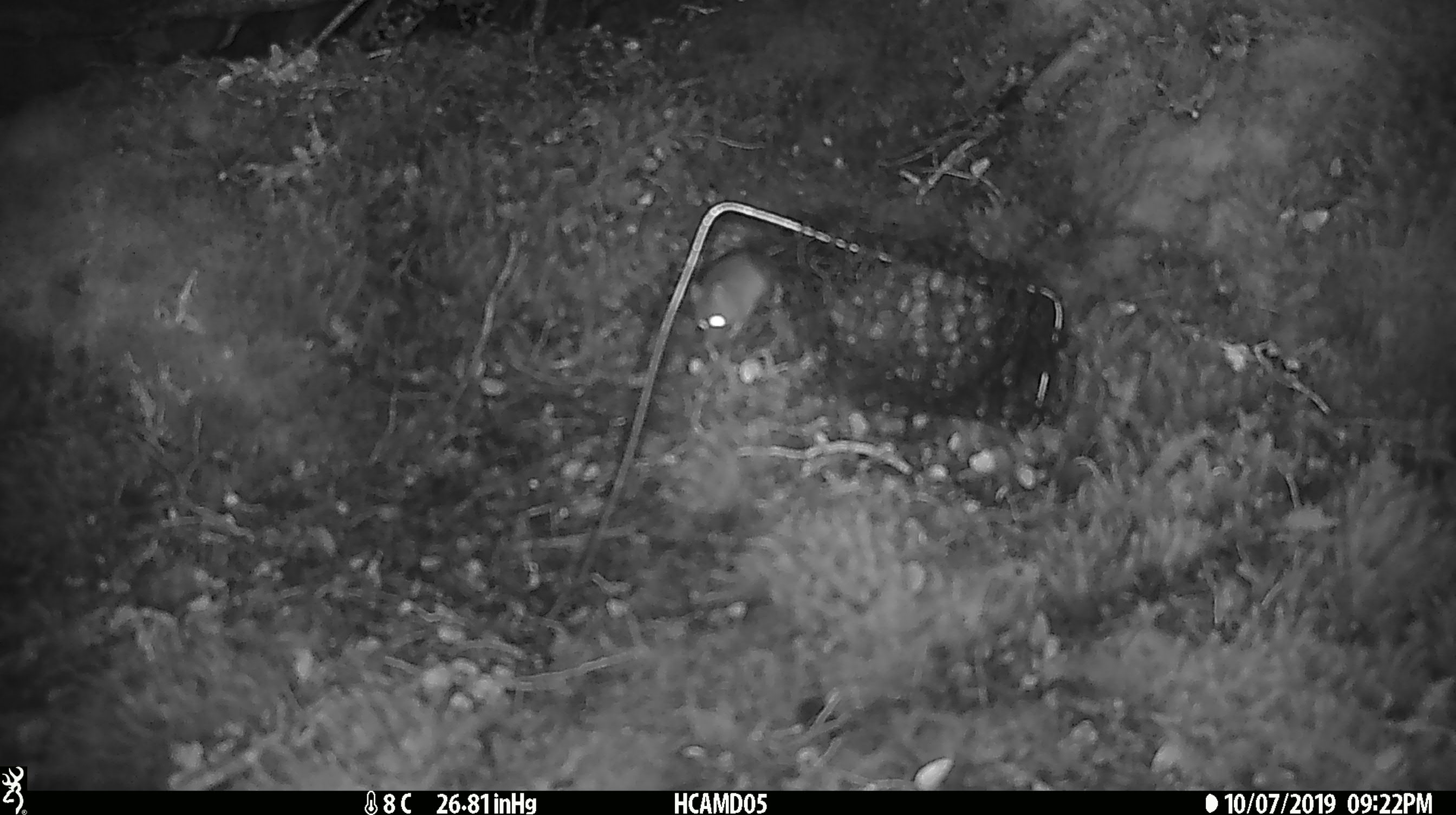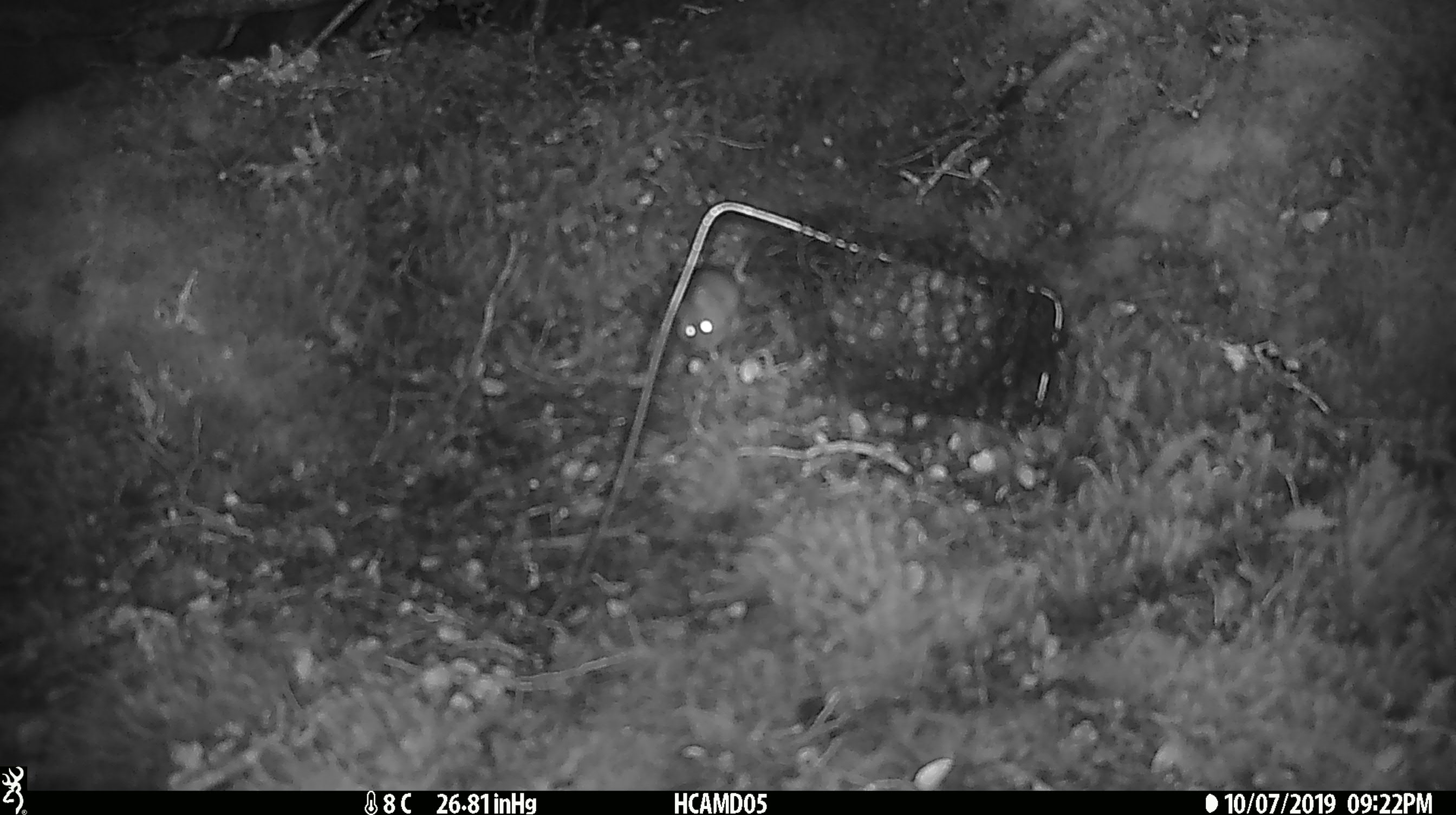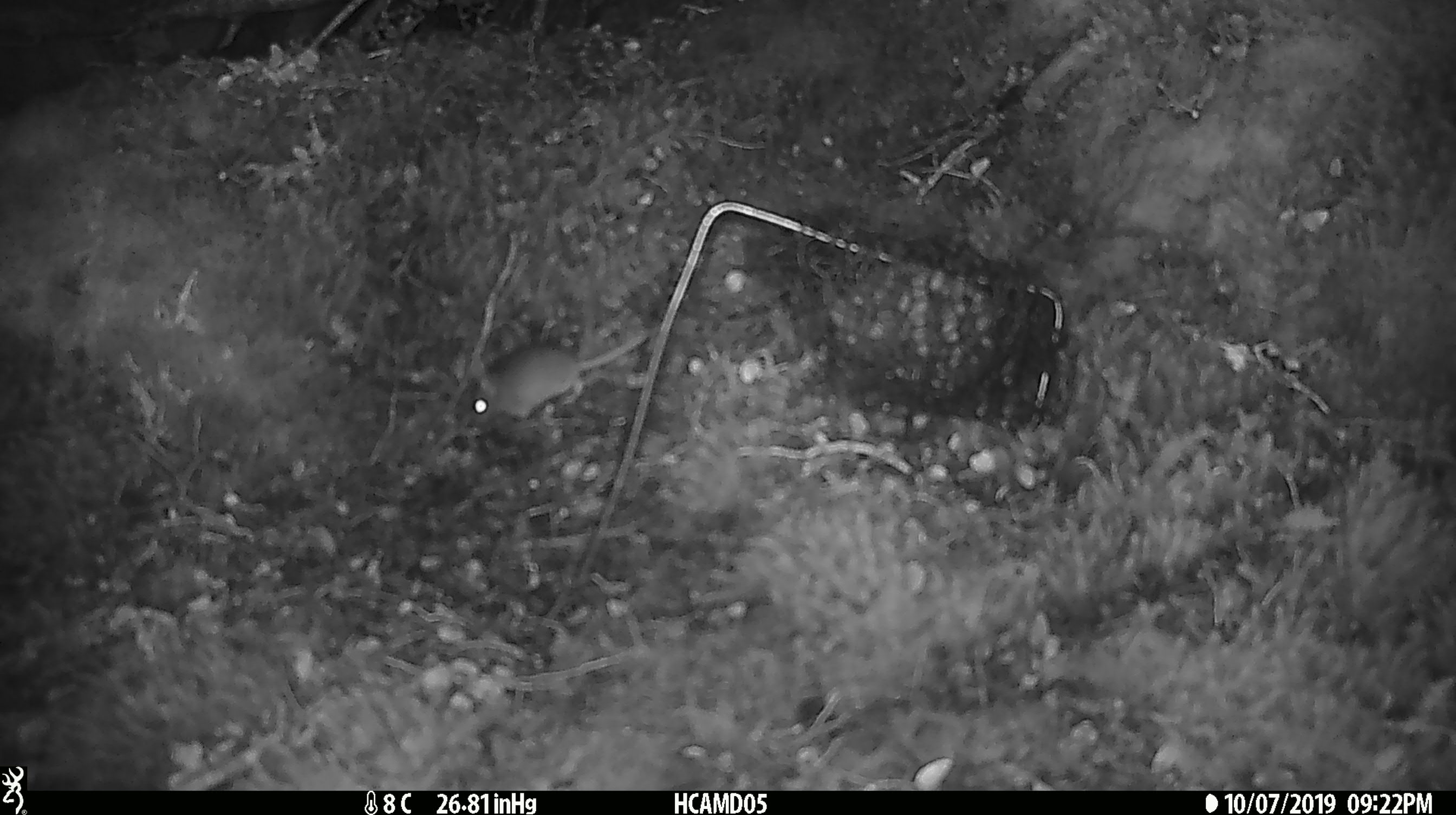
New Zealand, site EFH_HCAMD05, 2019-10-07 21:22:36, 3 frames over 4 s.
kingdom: Animalia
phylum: Chordata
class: Mammalia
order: Rodentia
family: Muridae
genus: Mus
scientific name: Mus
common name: mouse